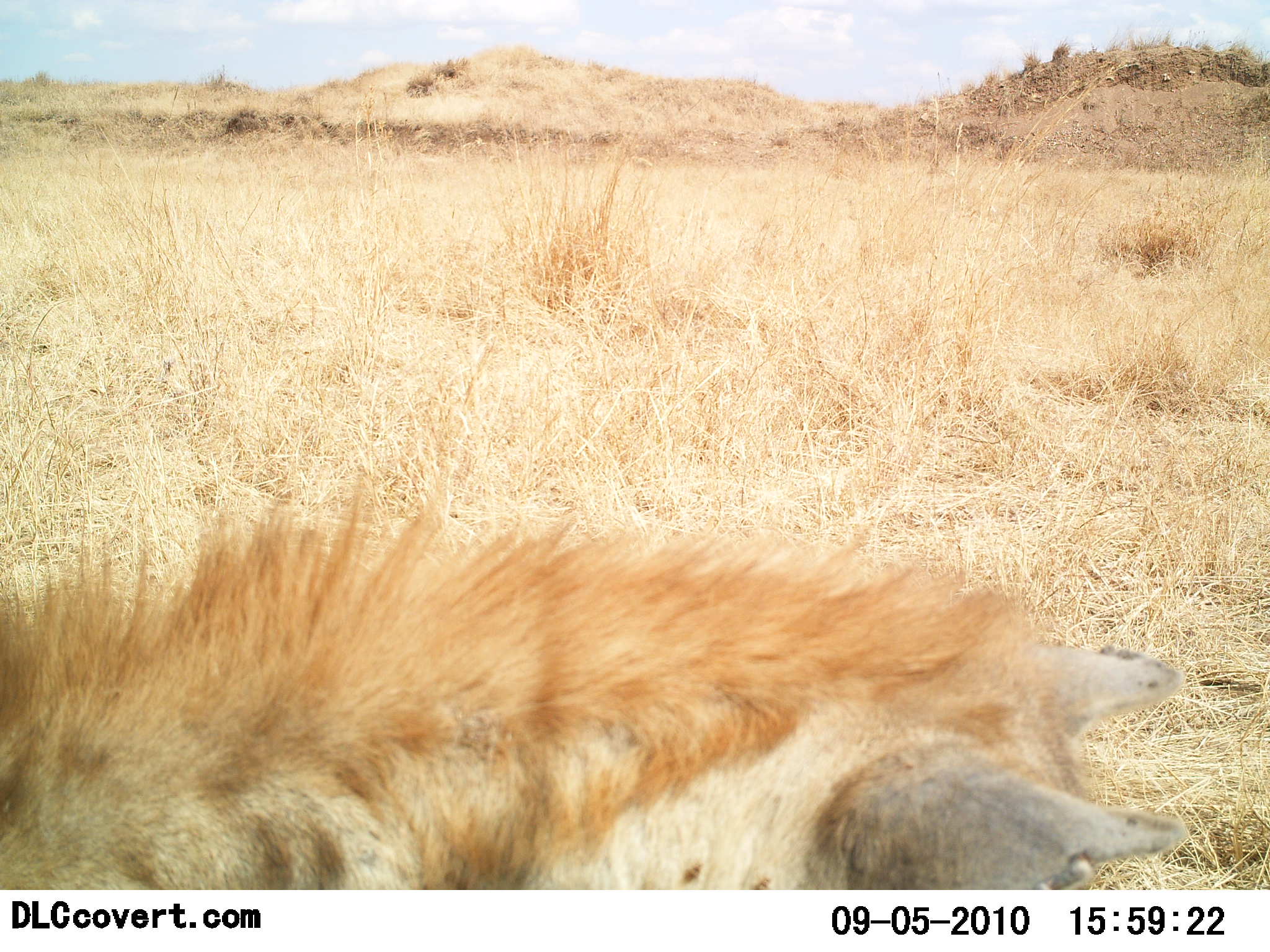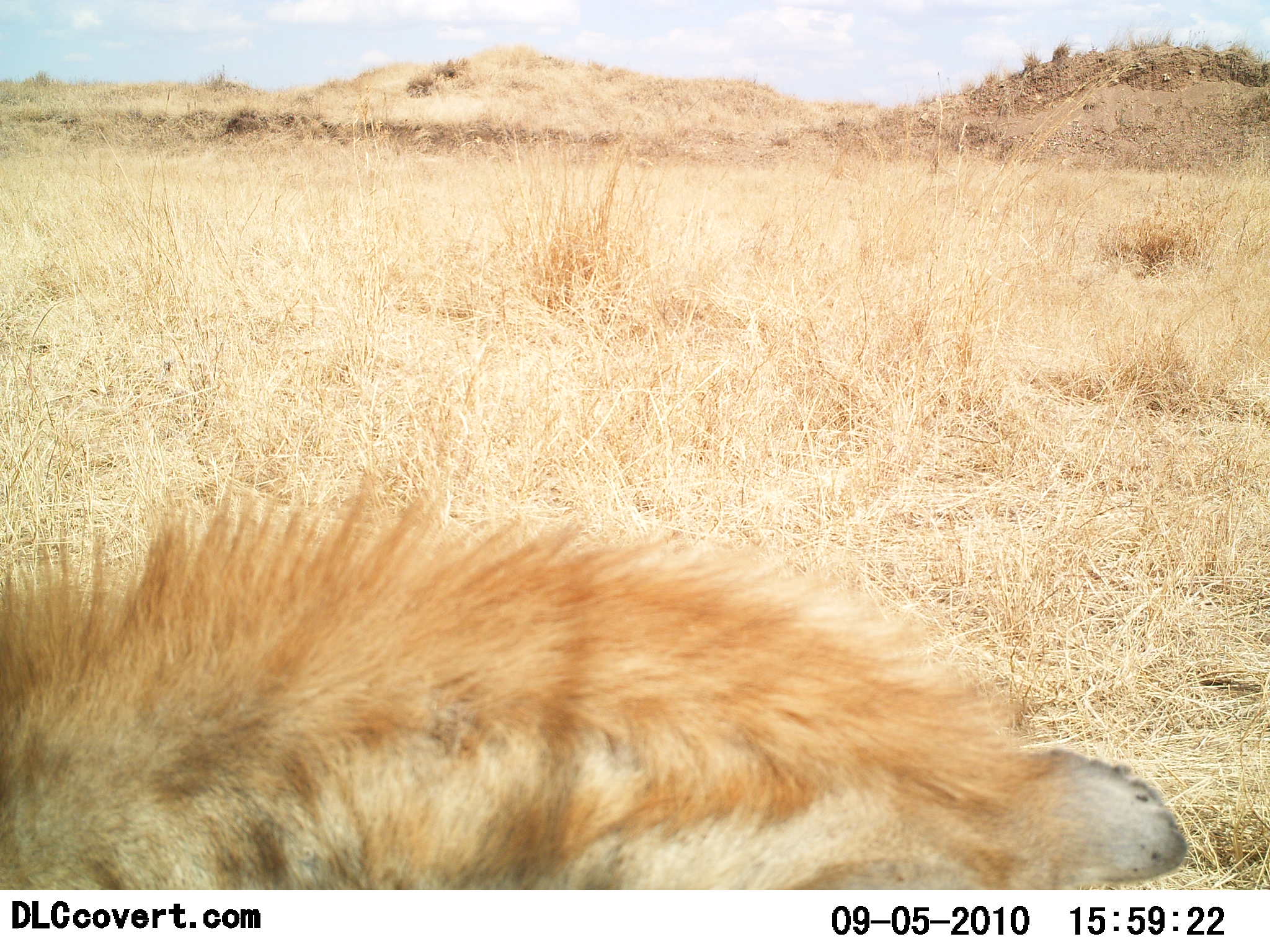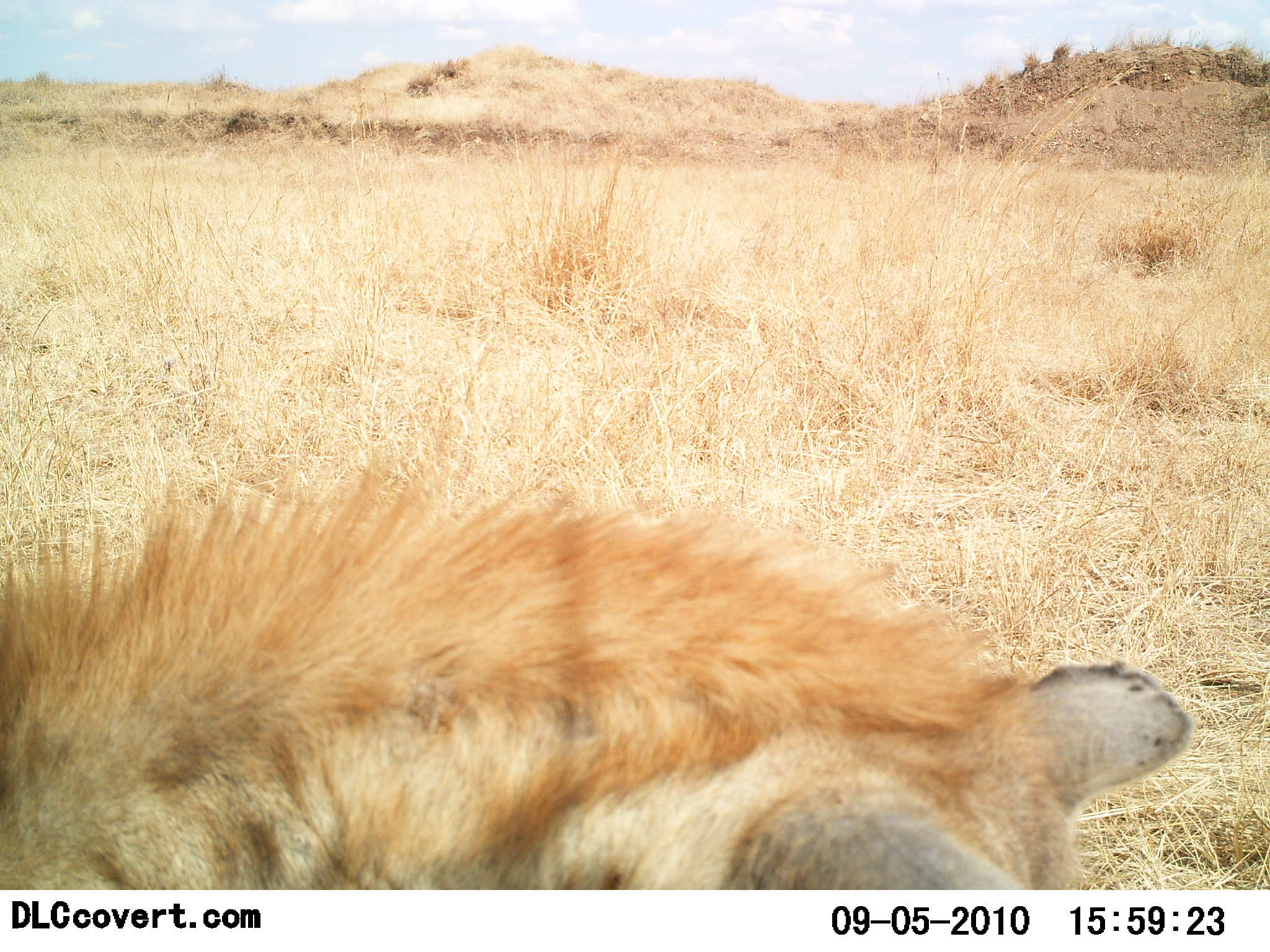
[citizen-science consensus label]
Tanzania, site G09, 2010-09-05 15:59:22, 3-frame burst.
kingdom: Animalia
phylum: Chordata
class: Mammalia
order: Carnivora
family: Hyaenidae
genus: Crocuta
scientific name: Crocuta crocuta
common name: spotted hyena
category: hyenaspotted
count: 1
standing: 36%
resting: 36%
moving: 7%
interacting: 14%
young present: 0%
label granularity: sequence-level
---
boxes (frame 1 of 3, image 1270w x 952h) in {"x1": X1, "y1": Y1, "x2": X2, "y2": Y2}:
animal: {"x1": 0, "y1": 476, "x2": 1187, "y2": 887}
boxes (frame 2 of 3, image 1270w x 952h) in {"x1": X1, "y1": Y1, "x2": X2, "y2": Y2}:
animal: {"x1": 0, "y1": 470, "x2": 1186, "y2": 885}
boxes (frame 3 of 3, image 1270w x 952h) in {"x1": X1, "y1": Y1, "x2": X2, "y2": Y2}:
animal: {"x1": 0, "y1": 474, "x2": 1196, "y2": 889}